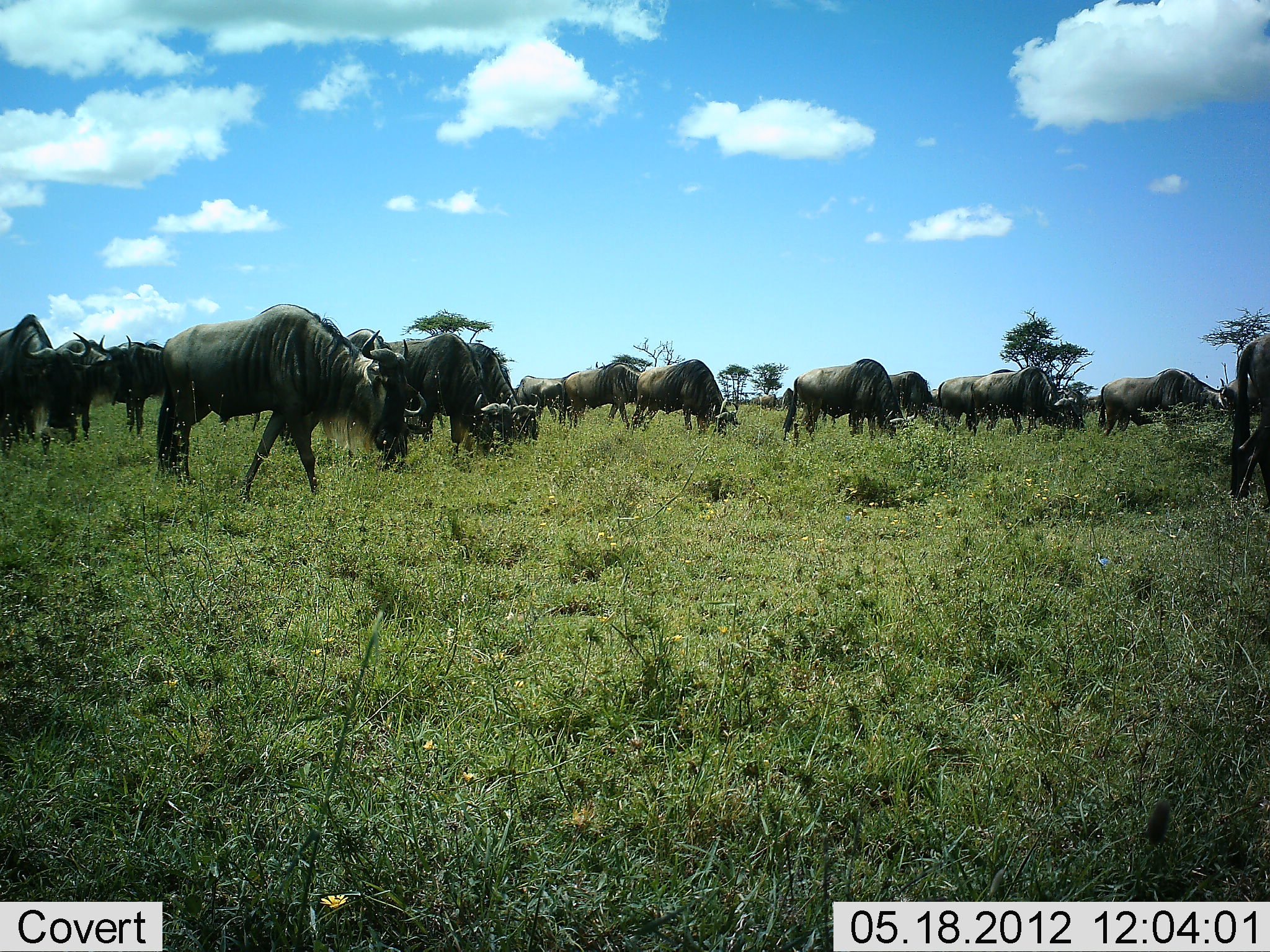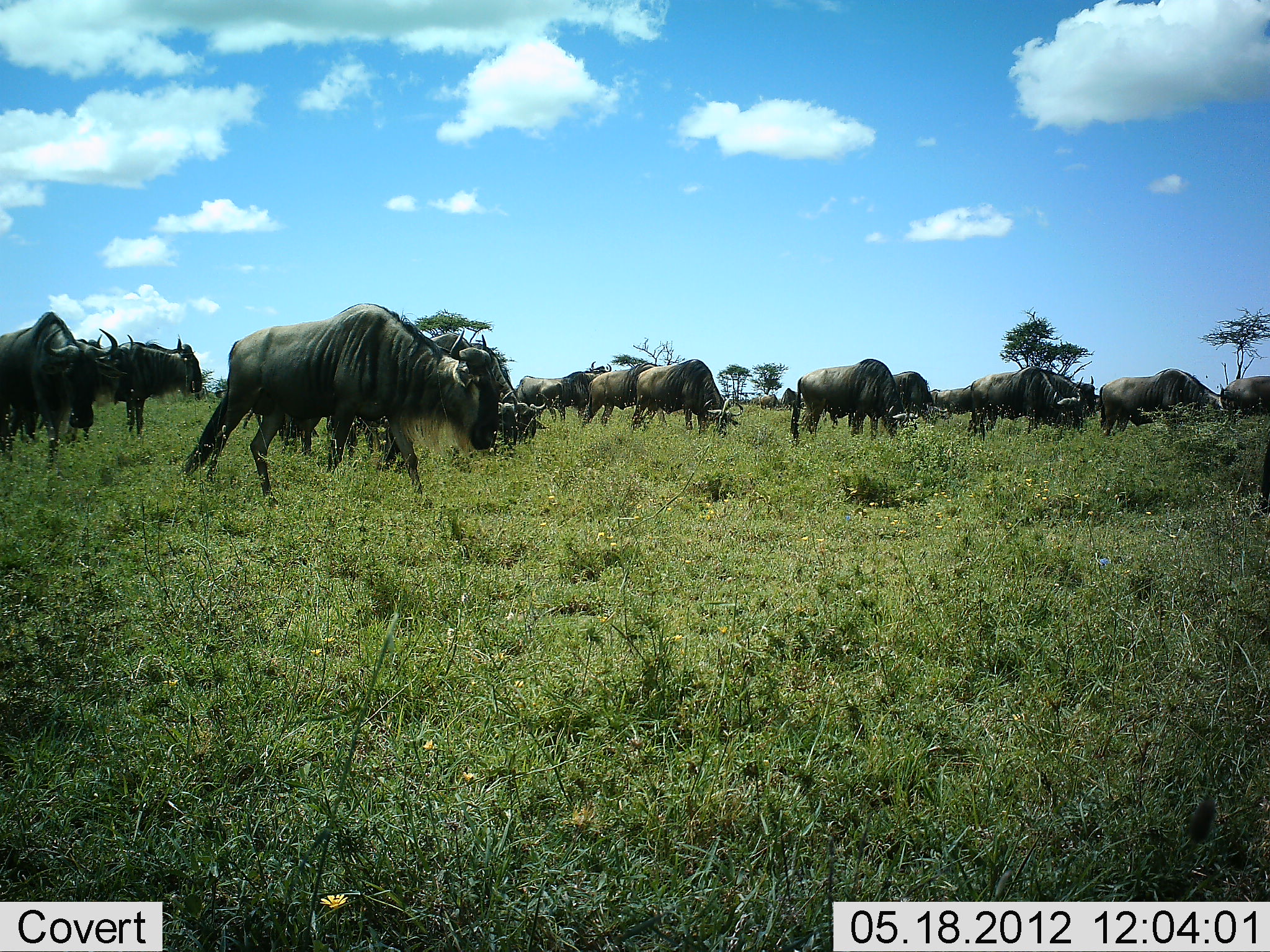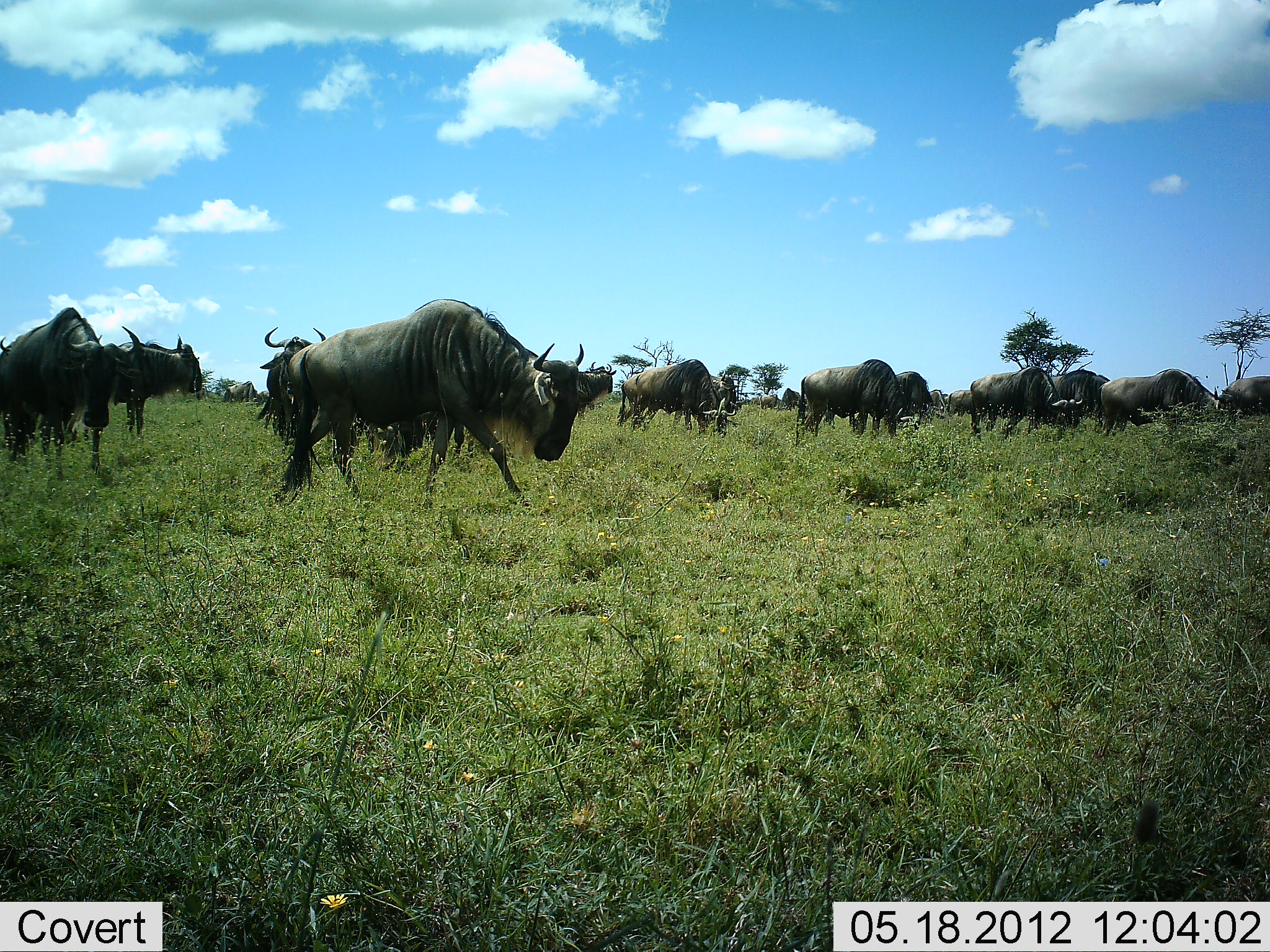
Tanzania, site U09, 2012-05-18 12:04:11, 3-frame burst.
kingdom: Animalia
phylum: Chordata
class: Mammalia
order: Artiodactyla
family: Bovidae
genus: Connochaetes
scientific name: Connochaetes taurinus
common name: blue wildebeest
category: wildebeest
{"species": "wildebeest (blue wildebeest) (Connochaetes taurinus)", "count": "11-50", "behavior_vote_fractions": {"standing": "70%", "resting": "10%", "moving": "80%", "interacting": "0%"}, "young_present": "10%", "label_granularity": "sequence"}